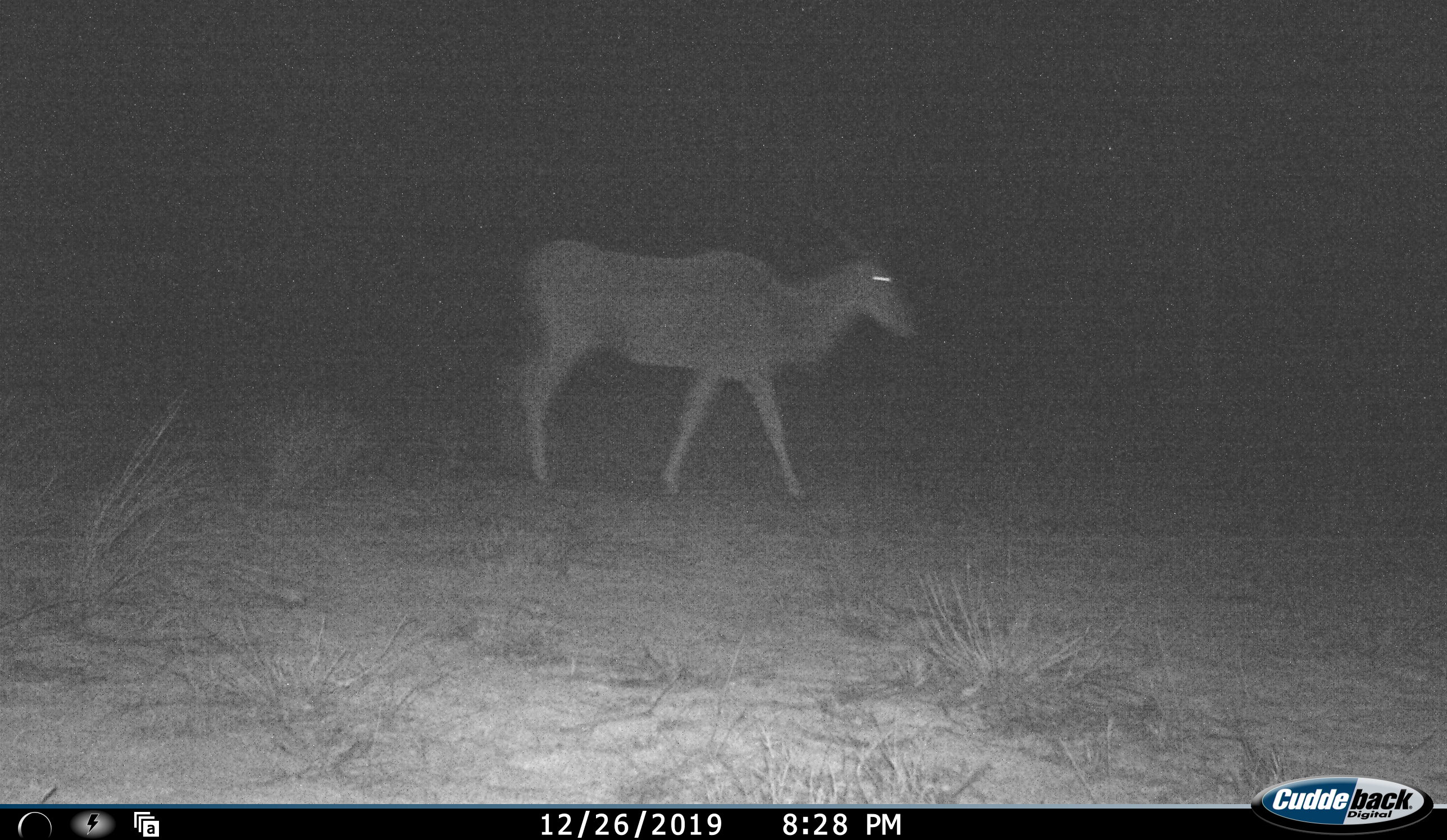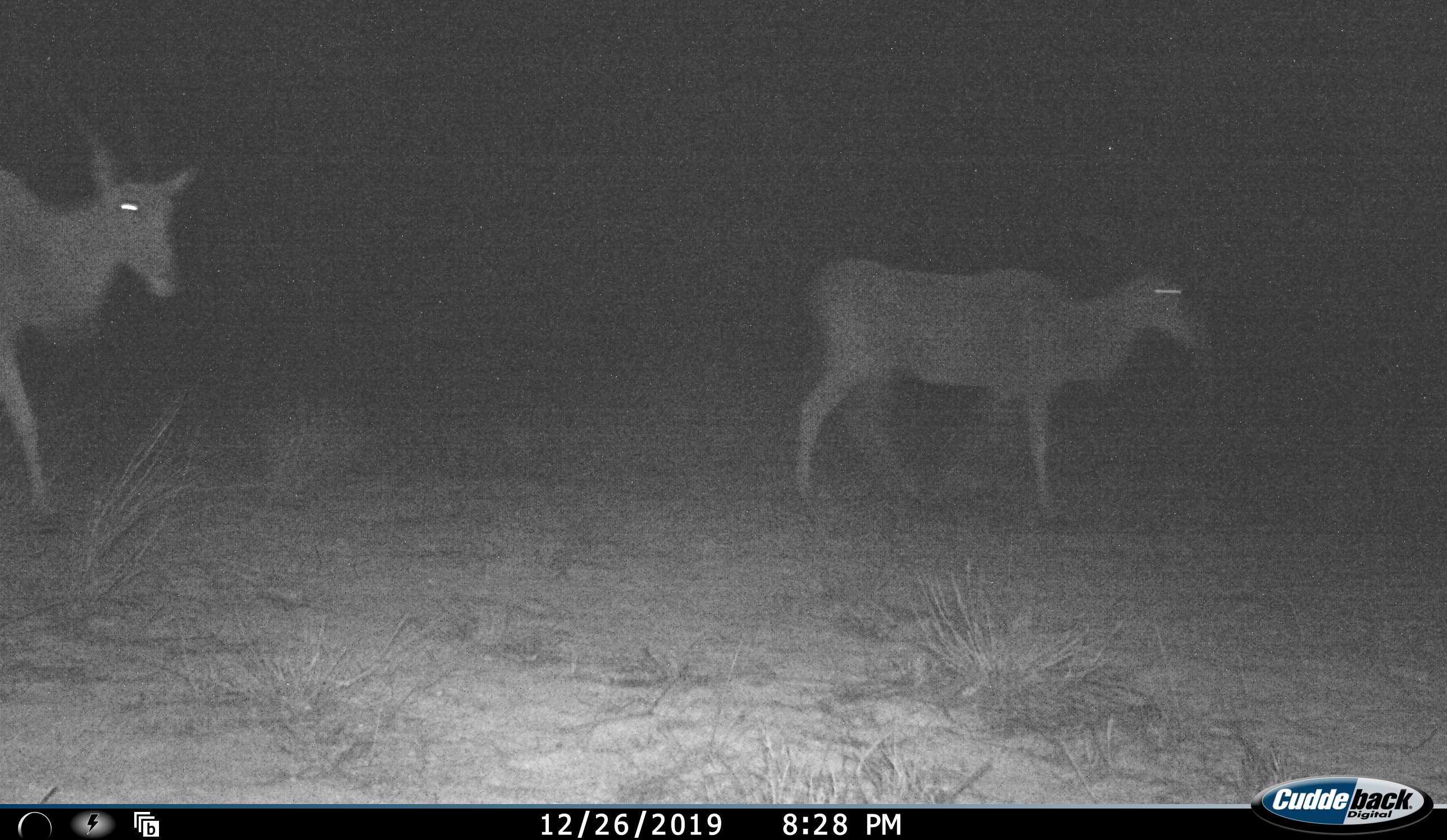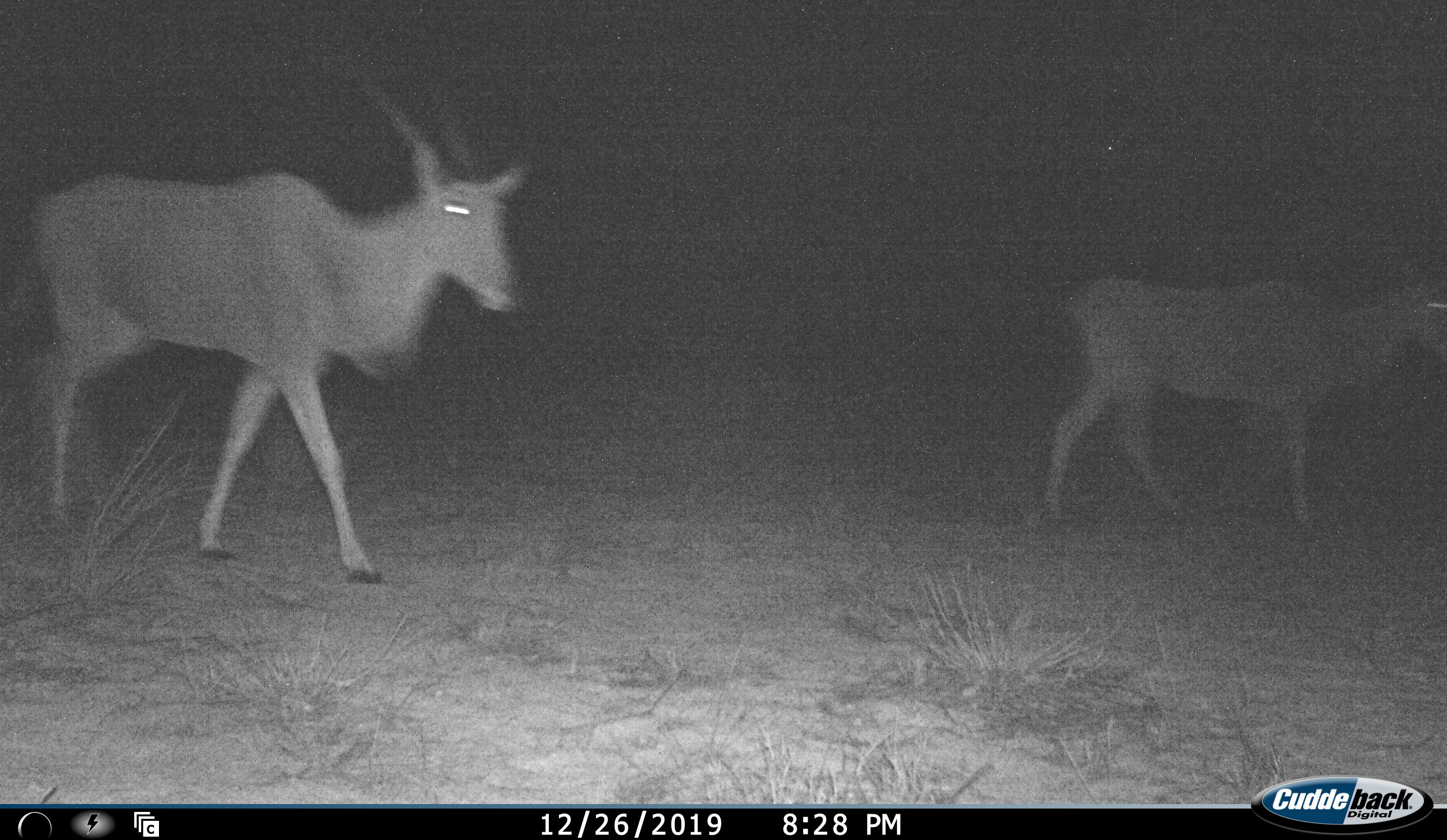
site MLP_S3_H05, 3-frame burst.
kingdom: Animalia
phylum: Chordata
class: Mammalia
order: Artiodactyla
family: Bovidae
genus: Tragelaphus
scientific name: Tragelaphus oryx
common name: eland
Eland (Tragelaphus oryx), count 2. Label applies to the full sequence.